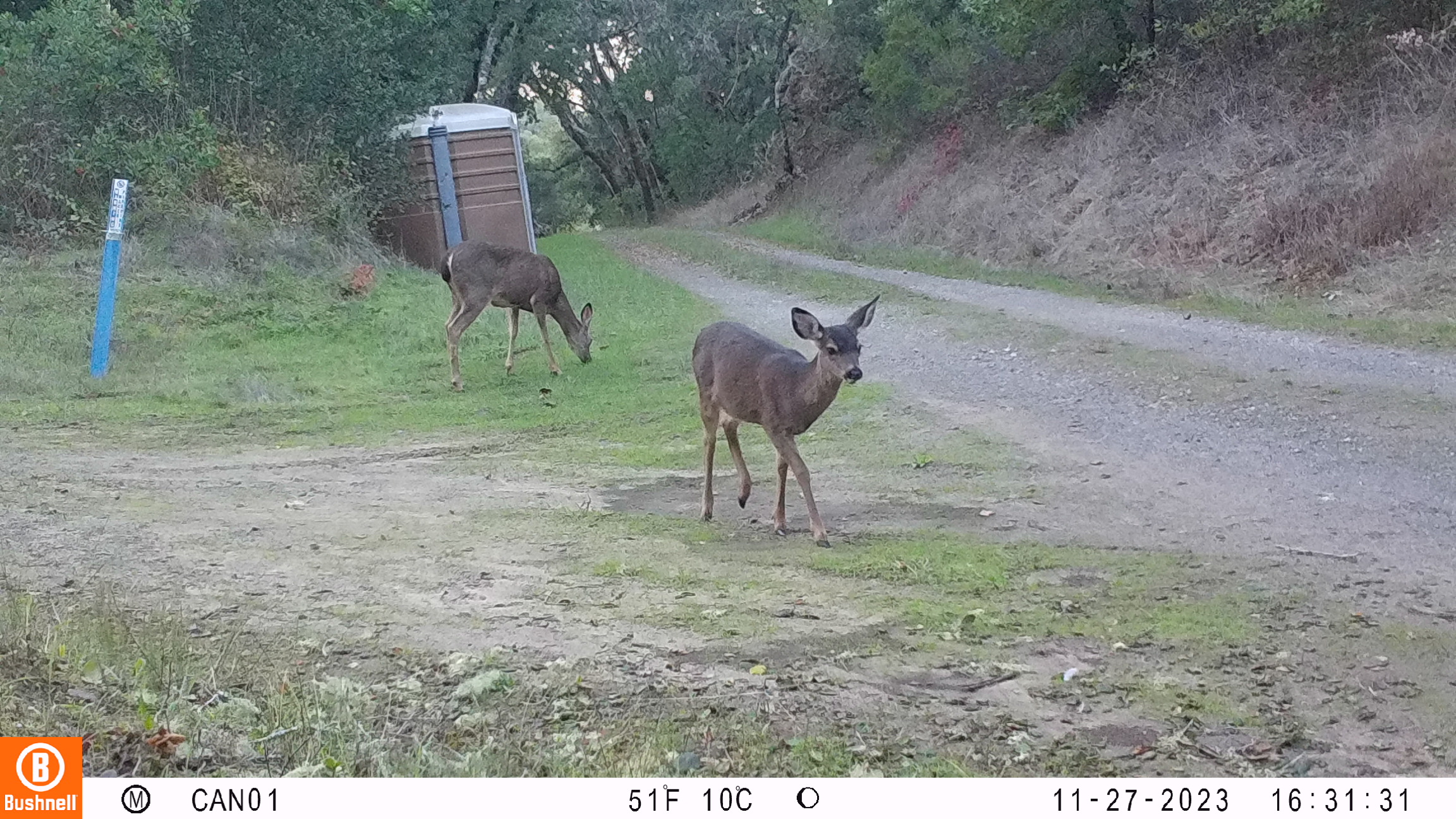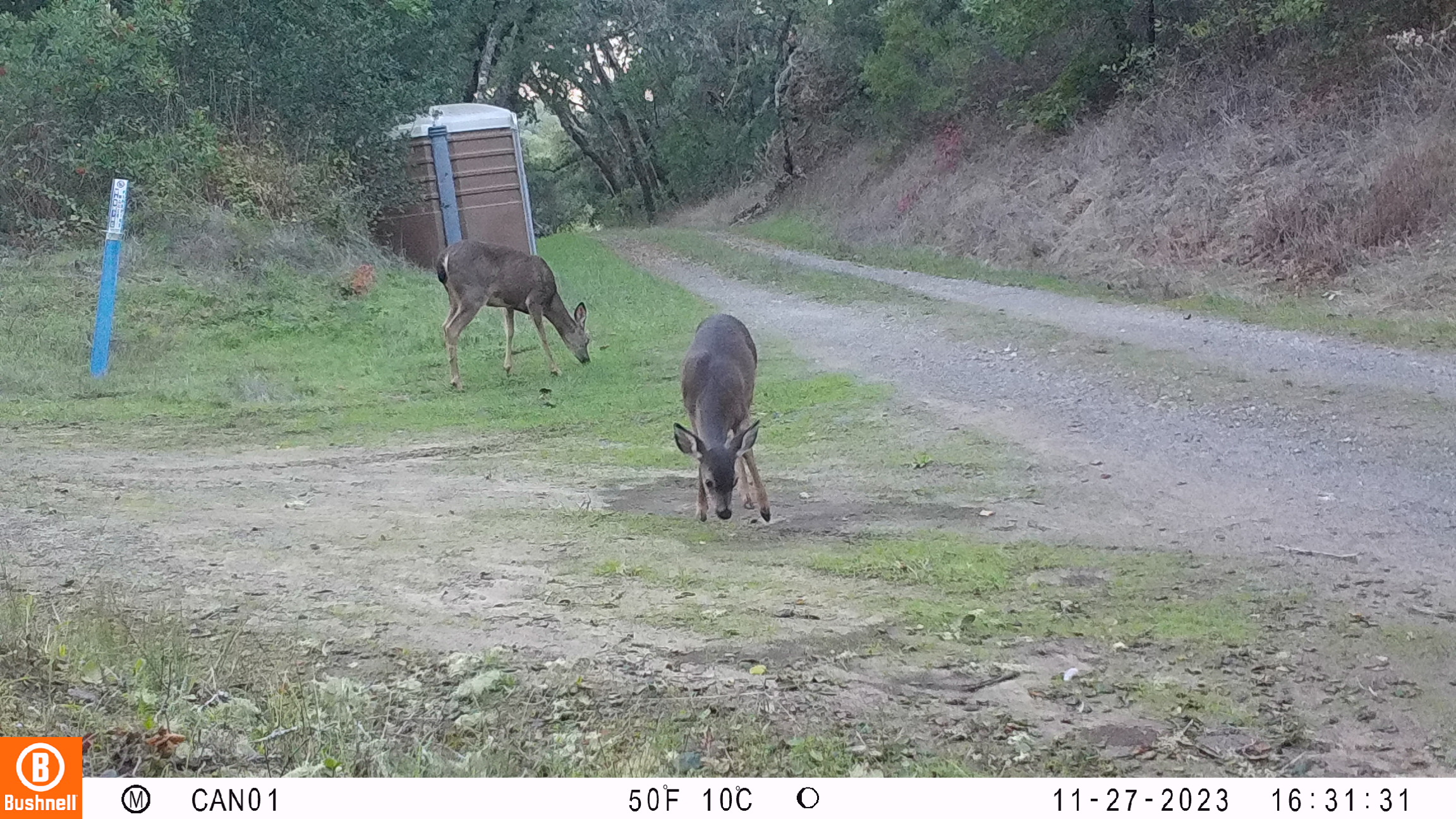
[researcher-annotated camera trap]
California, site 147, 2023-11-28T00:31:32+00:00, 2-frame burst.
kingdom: Animalia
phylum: Chordata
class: Mammalia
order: Artiodactyla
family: Cervidae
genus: Odocoileus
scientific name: Odocoileus hemionus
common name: mule deer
Mule deer (Odocoileus hemionus).